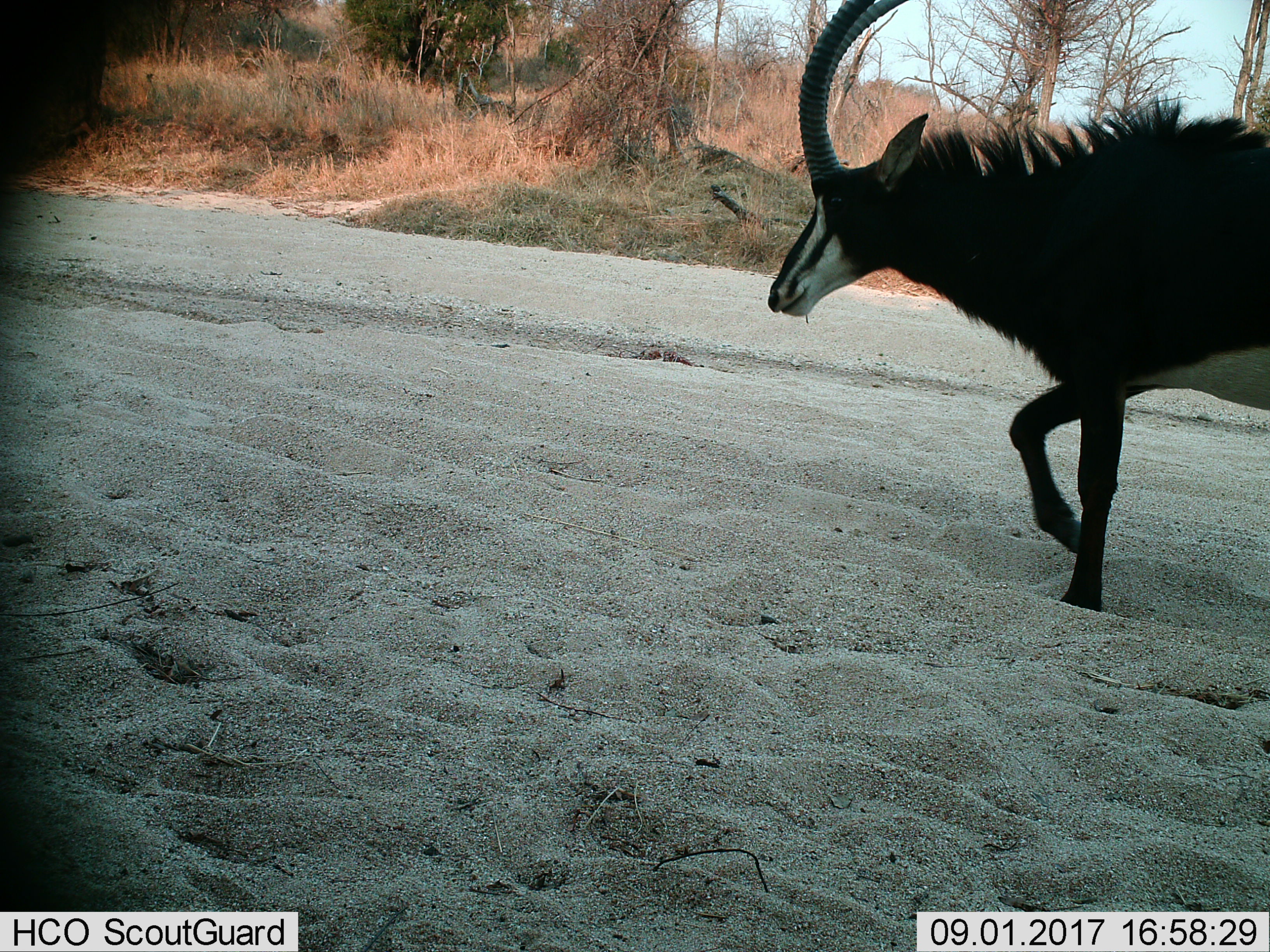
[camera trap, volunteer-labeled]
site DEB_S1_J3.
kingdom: Animalia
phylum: Chordata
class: Mammalia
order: Artiodactyla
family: Bovidae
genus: Hippotragus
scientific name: Hippotragus niger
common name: sable antelope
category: sable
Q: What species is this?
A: Sable (sable antelope) (Hippotragus niger).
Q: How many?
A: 1.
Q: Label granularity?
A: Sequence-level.